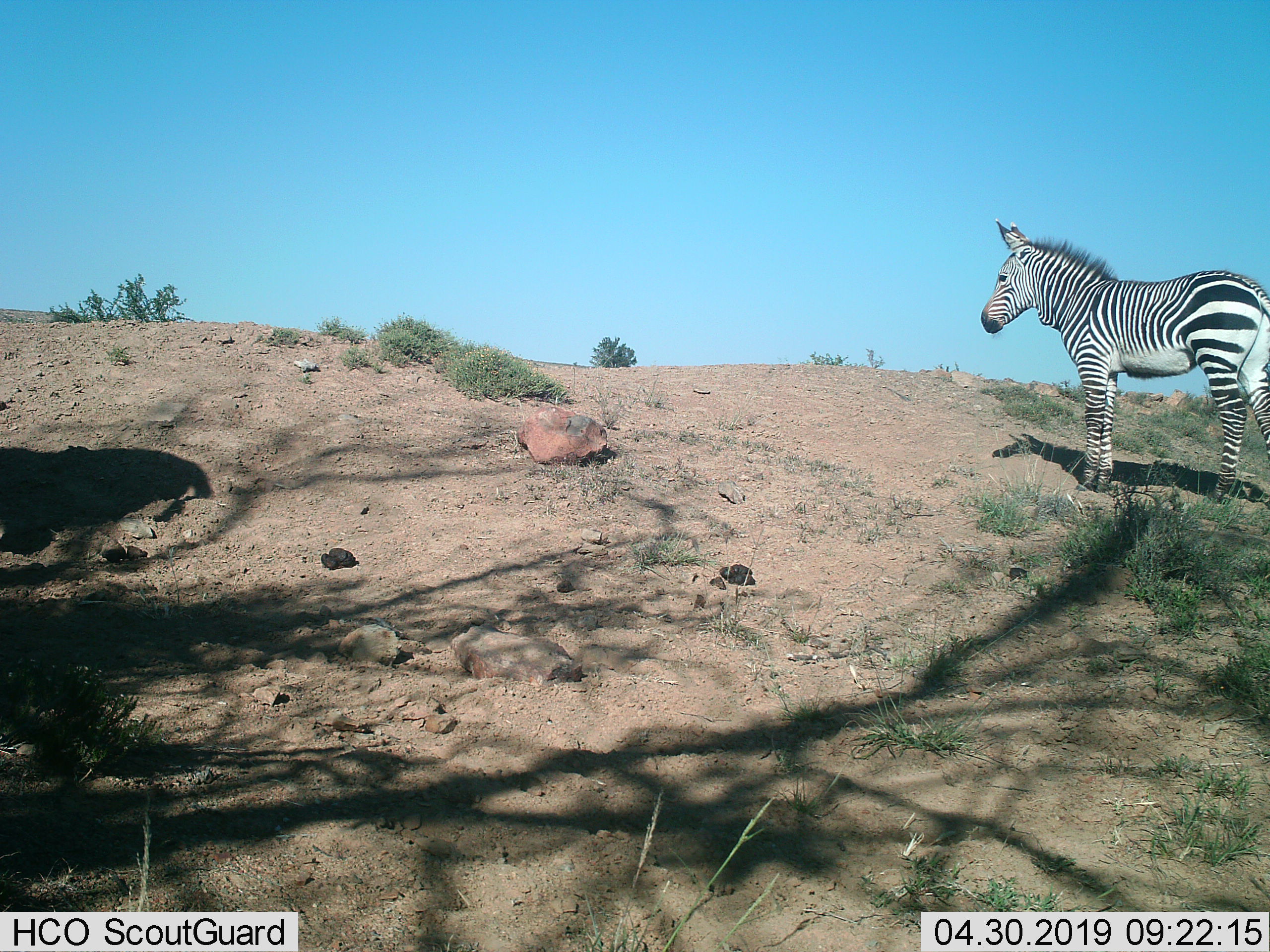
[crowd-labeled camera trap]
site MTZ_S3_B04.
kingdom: Animalia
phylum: Chordata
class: Mammalia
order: Perissodactyla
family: Equidae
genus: Equus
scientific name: Equus zebra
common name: mountain zebra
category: zebramountain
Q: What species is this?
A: Zebramountain (mountain zebra) (Equus zebra).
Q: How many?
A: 1.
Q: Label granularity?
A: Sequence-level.